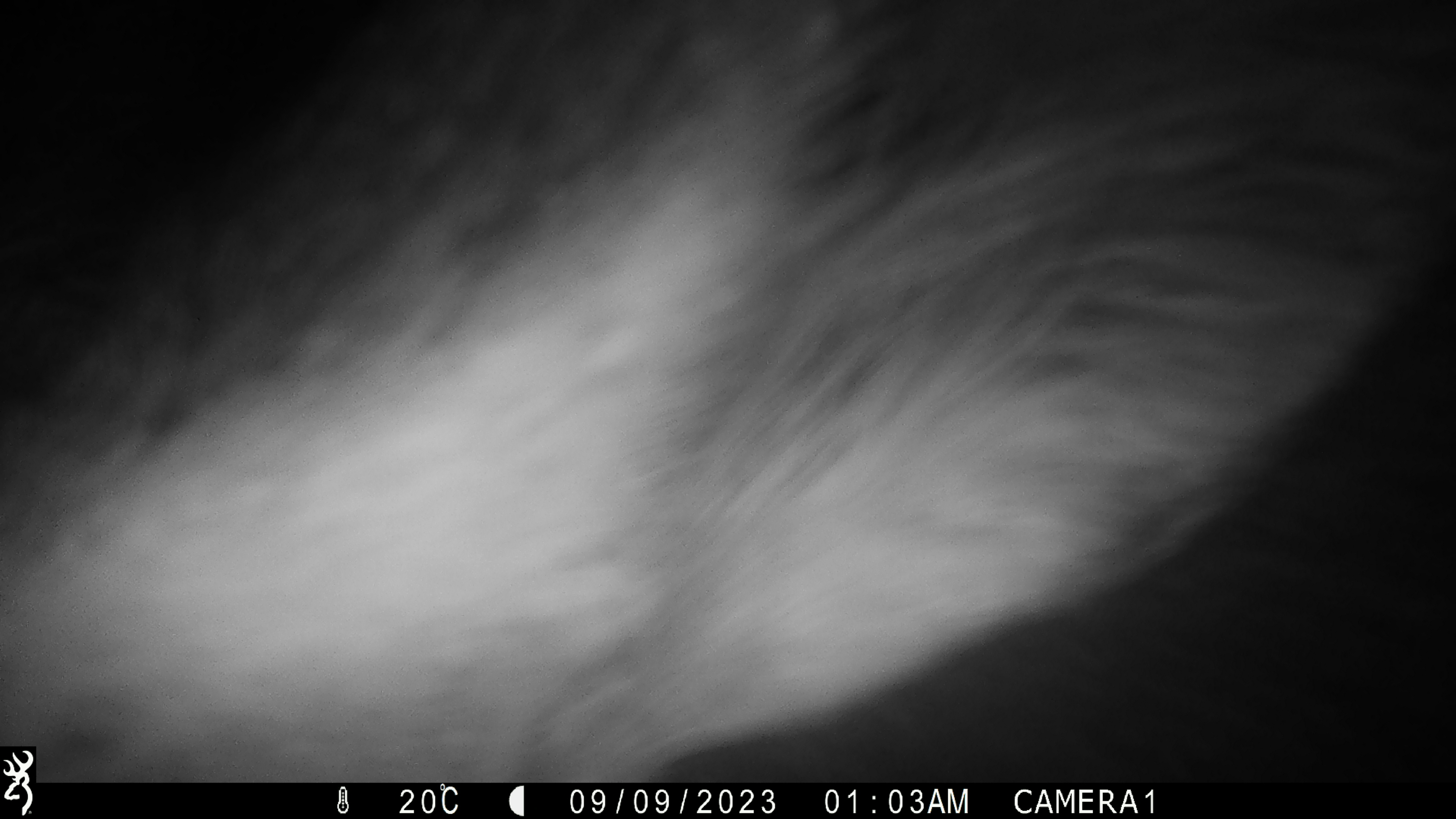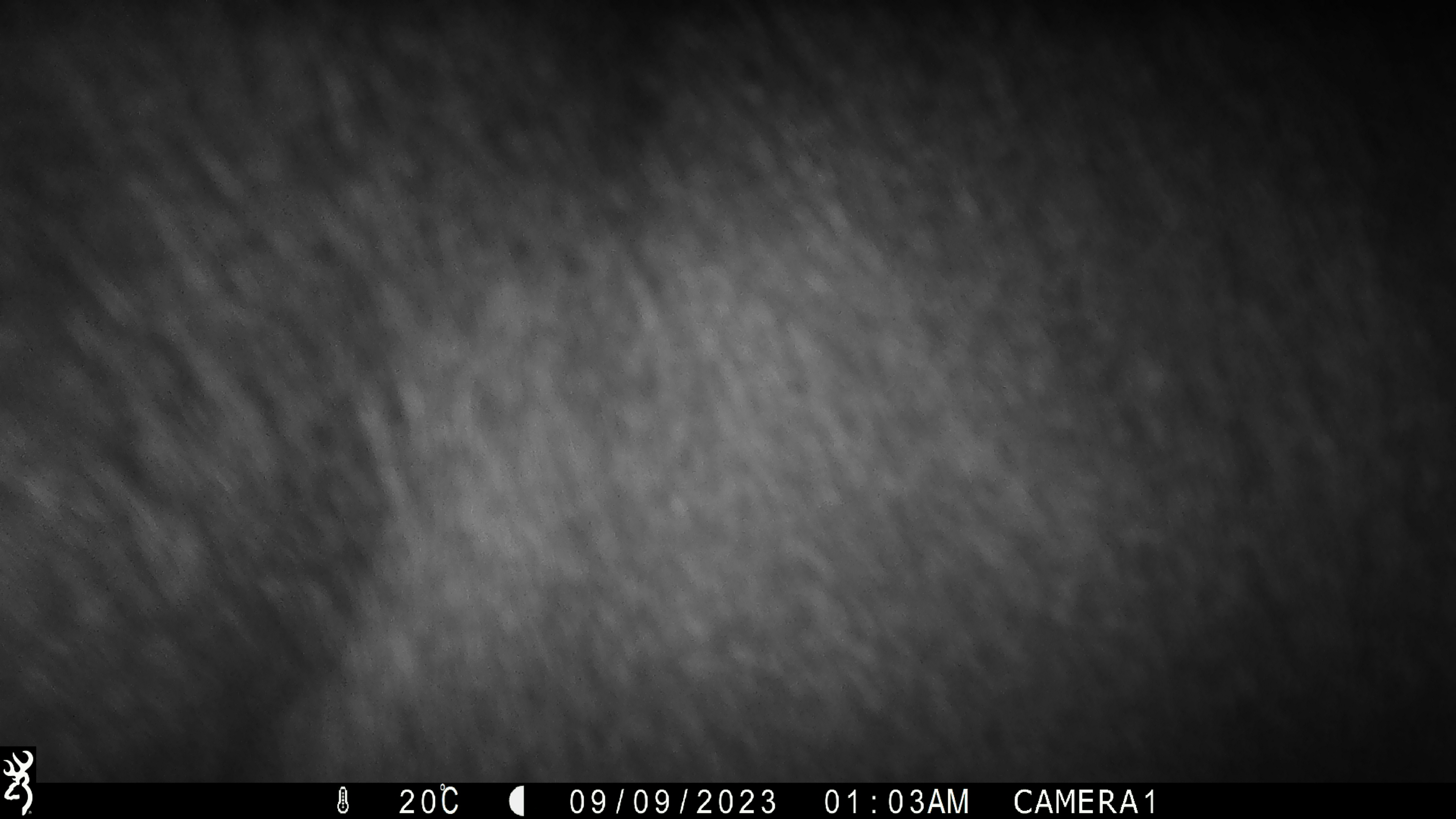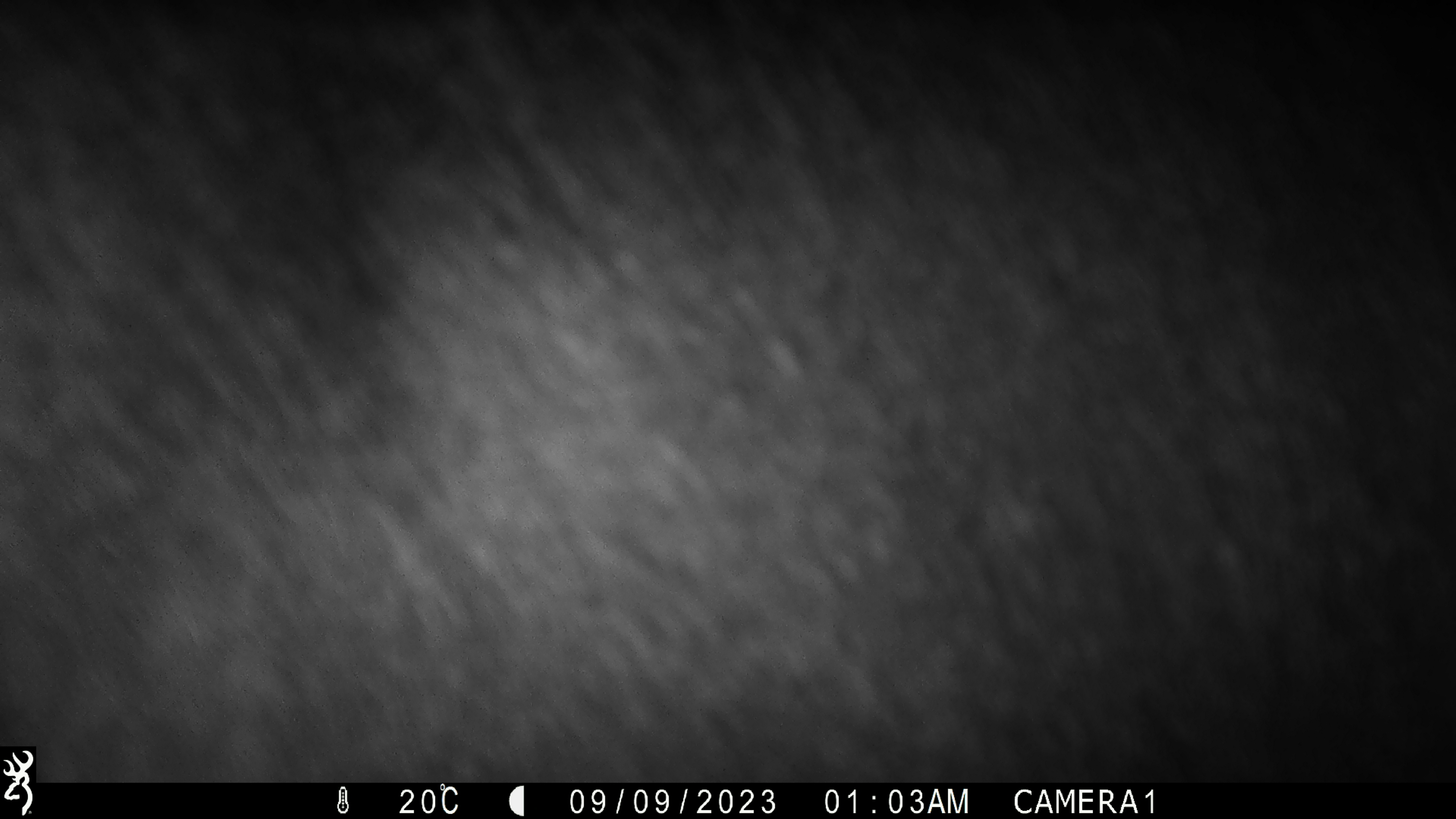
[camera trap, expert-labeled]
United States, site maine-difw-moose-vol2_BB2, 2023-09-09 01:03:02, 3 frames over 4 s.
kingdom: Animalia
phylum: Chordata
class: Mammalia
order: Artiodactyla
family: Cervidae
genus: Alces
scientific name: Alces alces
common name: moose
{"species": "moose (Alces alces)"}